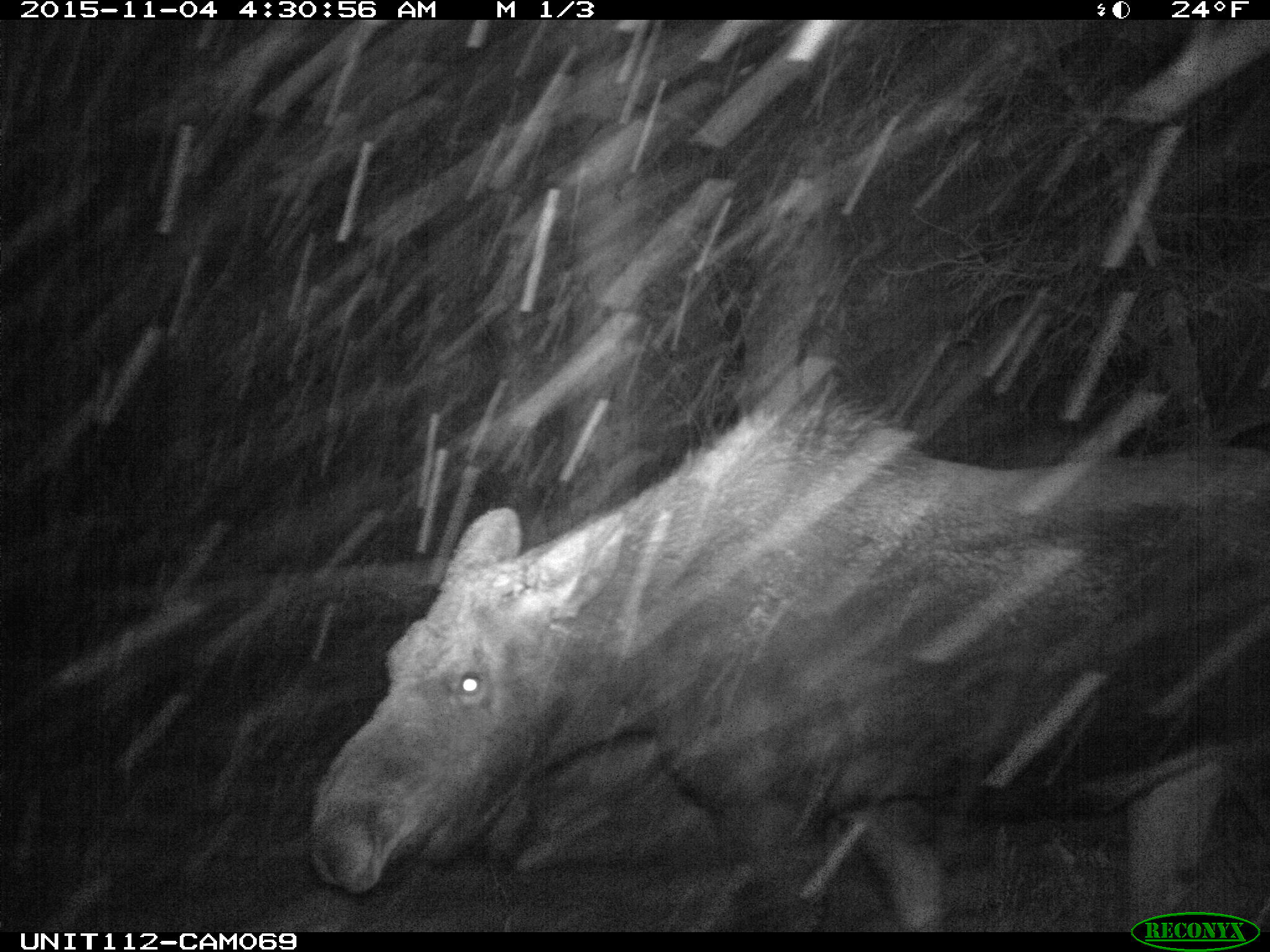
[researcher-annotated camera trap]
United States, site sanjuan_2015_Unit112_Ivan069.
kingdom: Animalia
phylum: Chordata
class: Mammalia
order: Artiodactyla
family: Cervidae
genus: Alces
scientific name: Alces alces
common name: moose